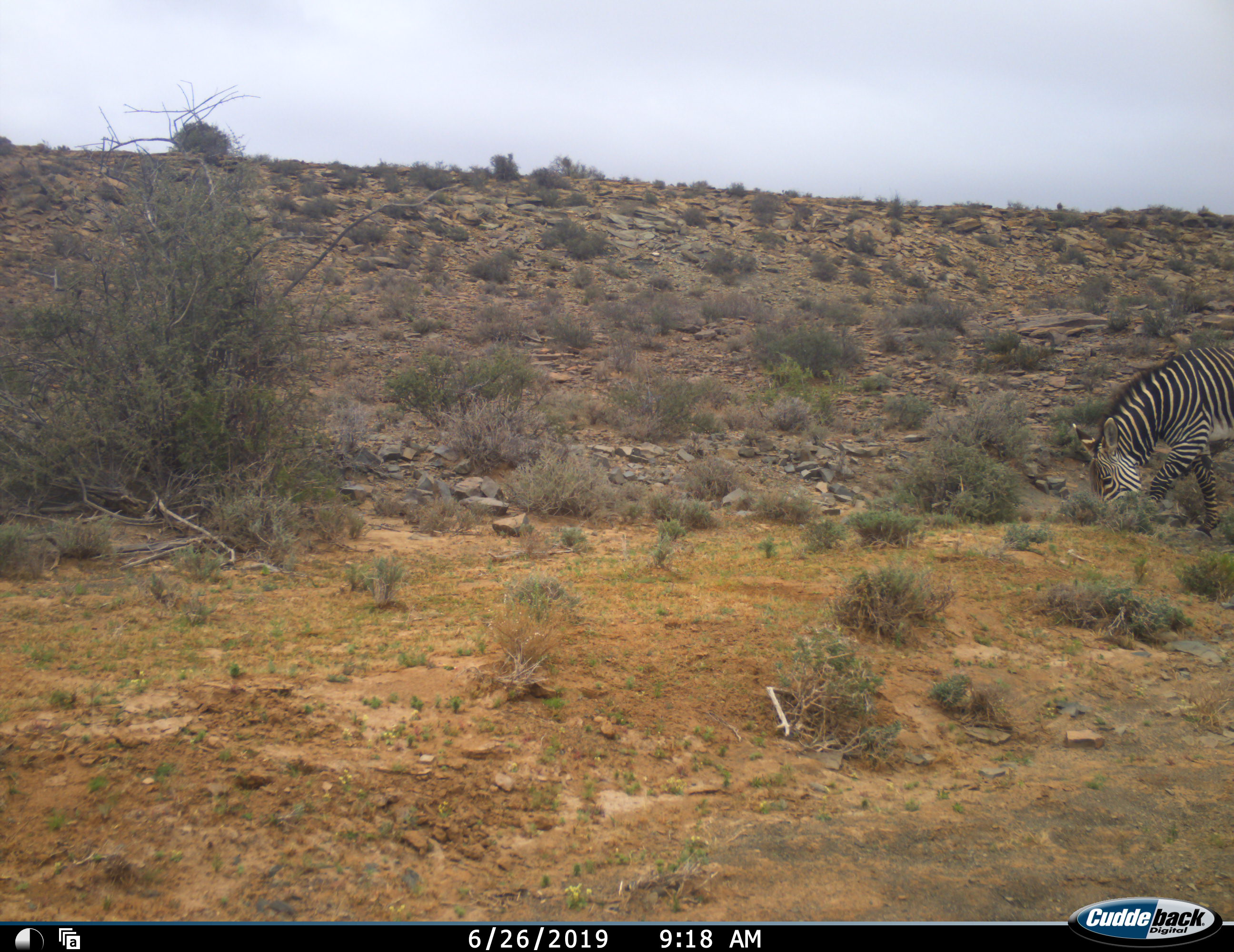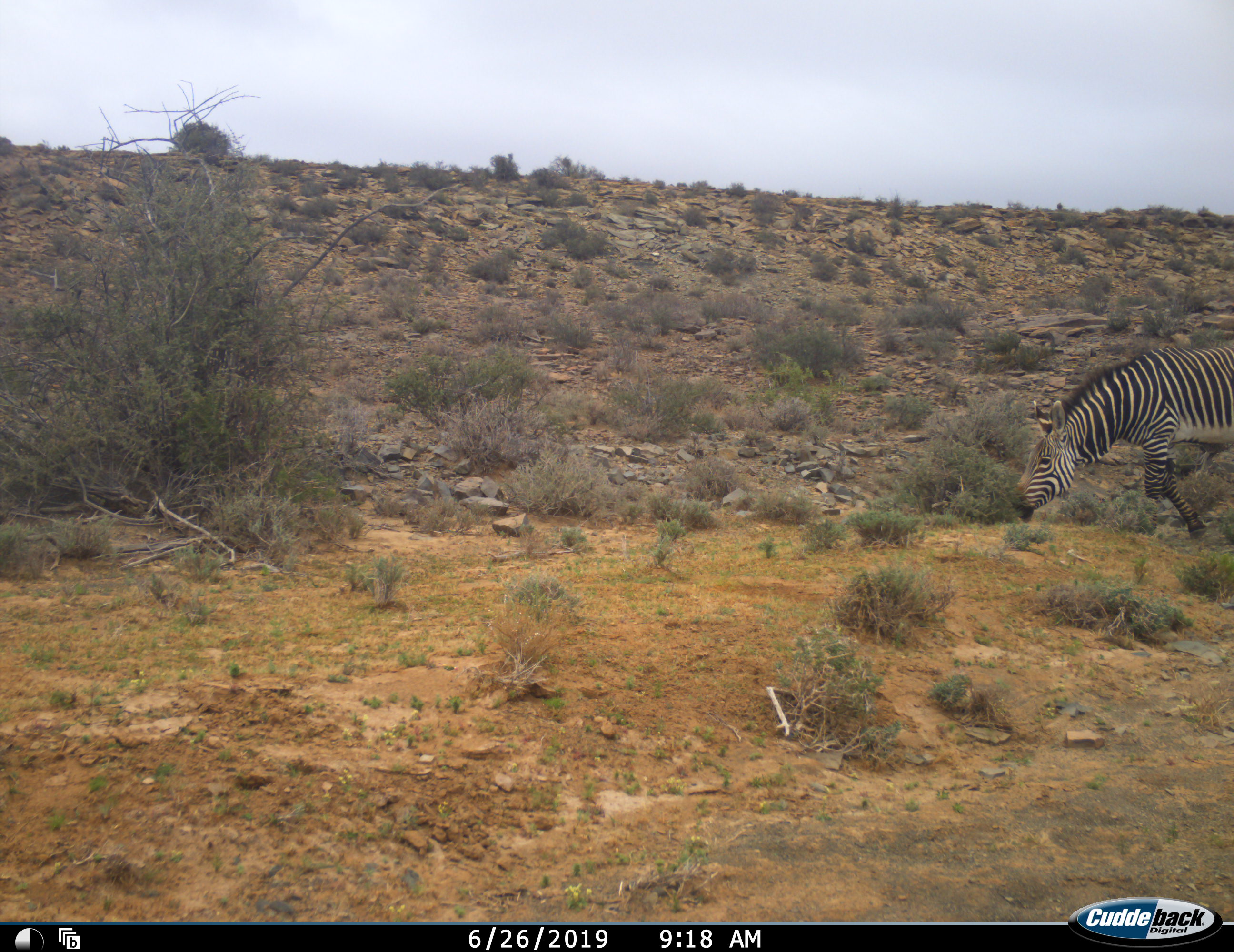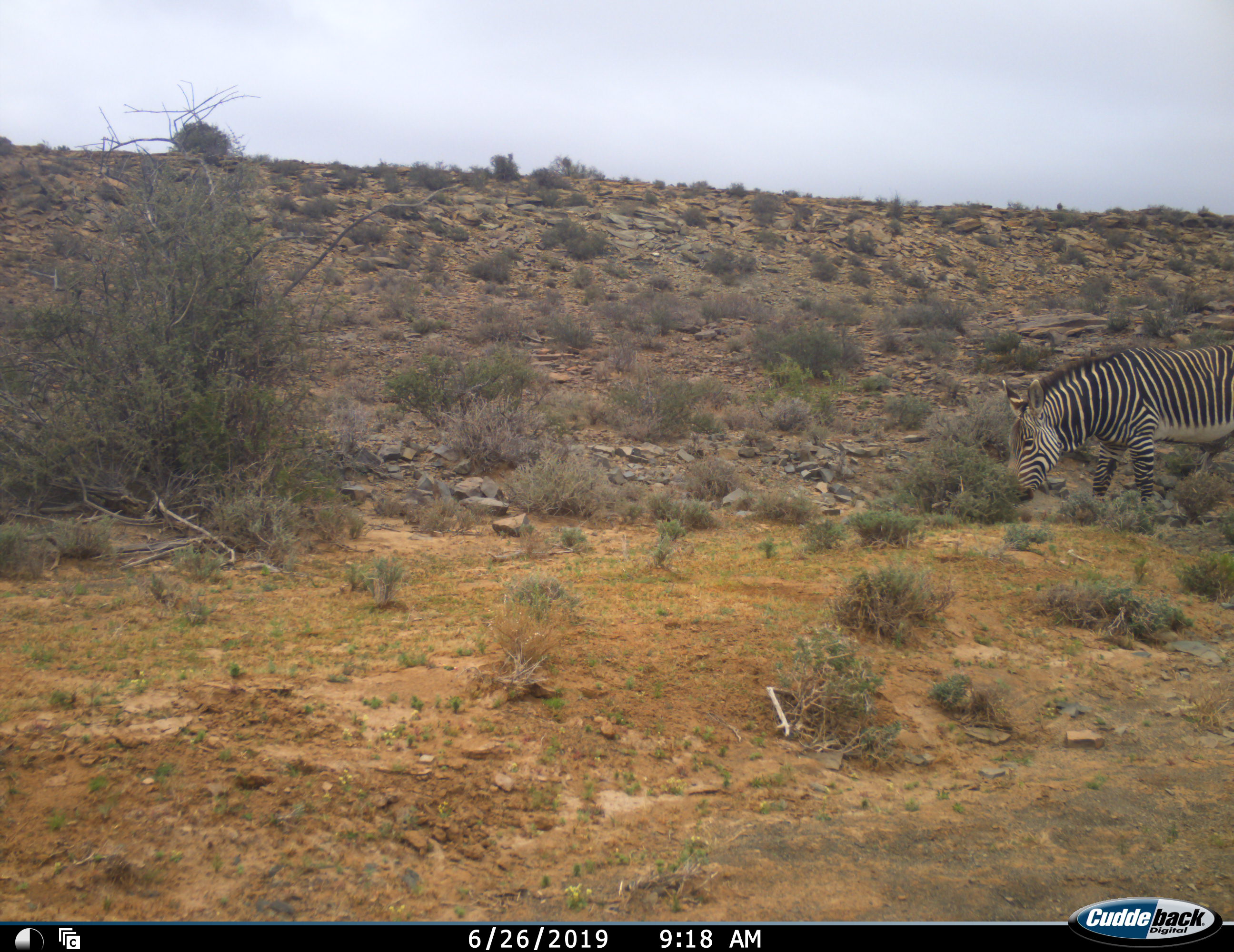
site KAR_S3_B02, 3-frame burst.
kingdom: Animalia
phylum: Chordata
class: Mammalia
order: Perissodactyla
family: Equidae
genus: Equus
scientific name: Equus zebra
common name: mountain zebra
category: zebramountain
Zebramountain (mountain zebra) (Equus zebra), count 1. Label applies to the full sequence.